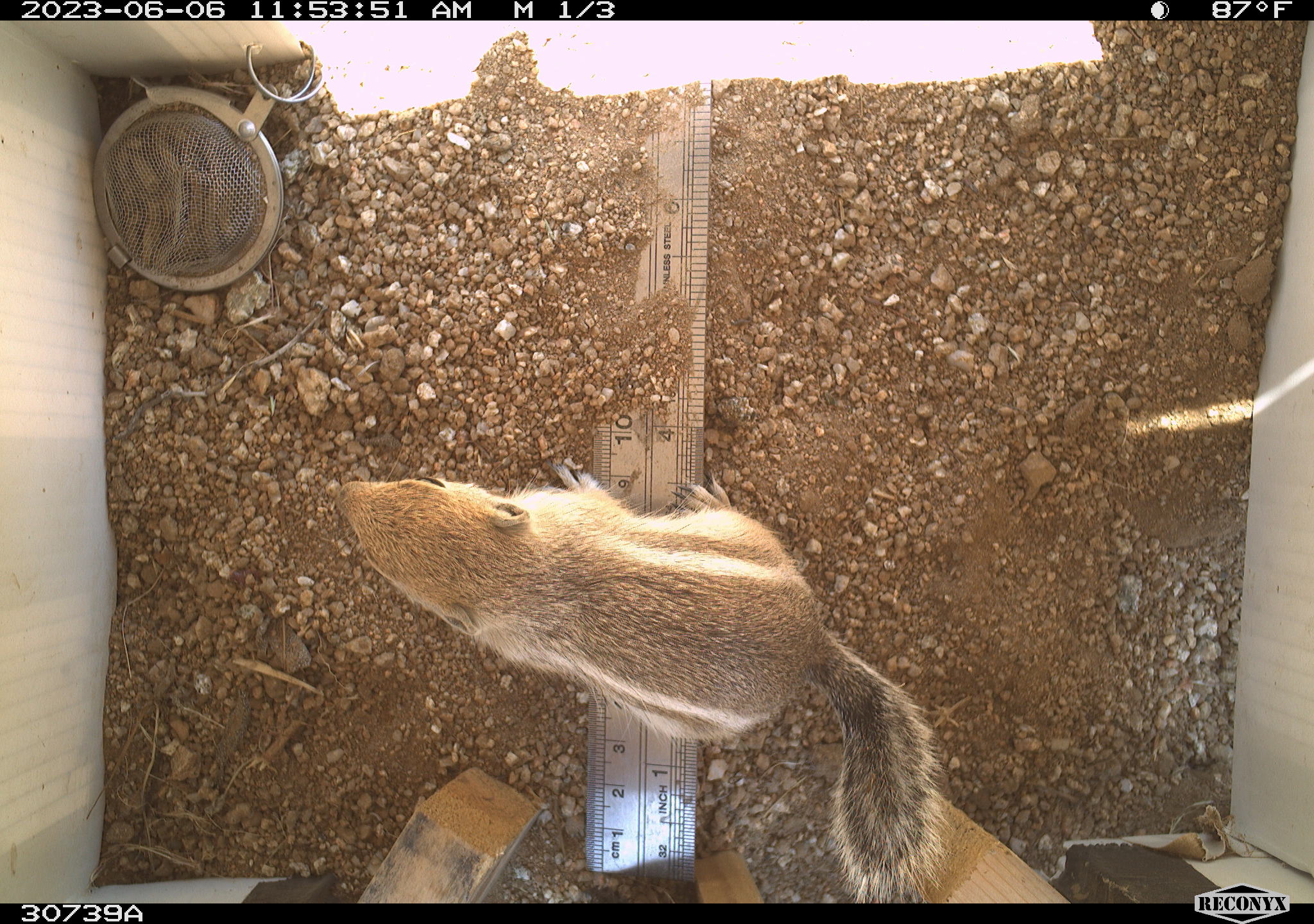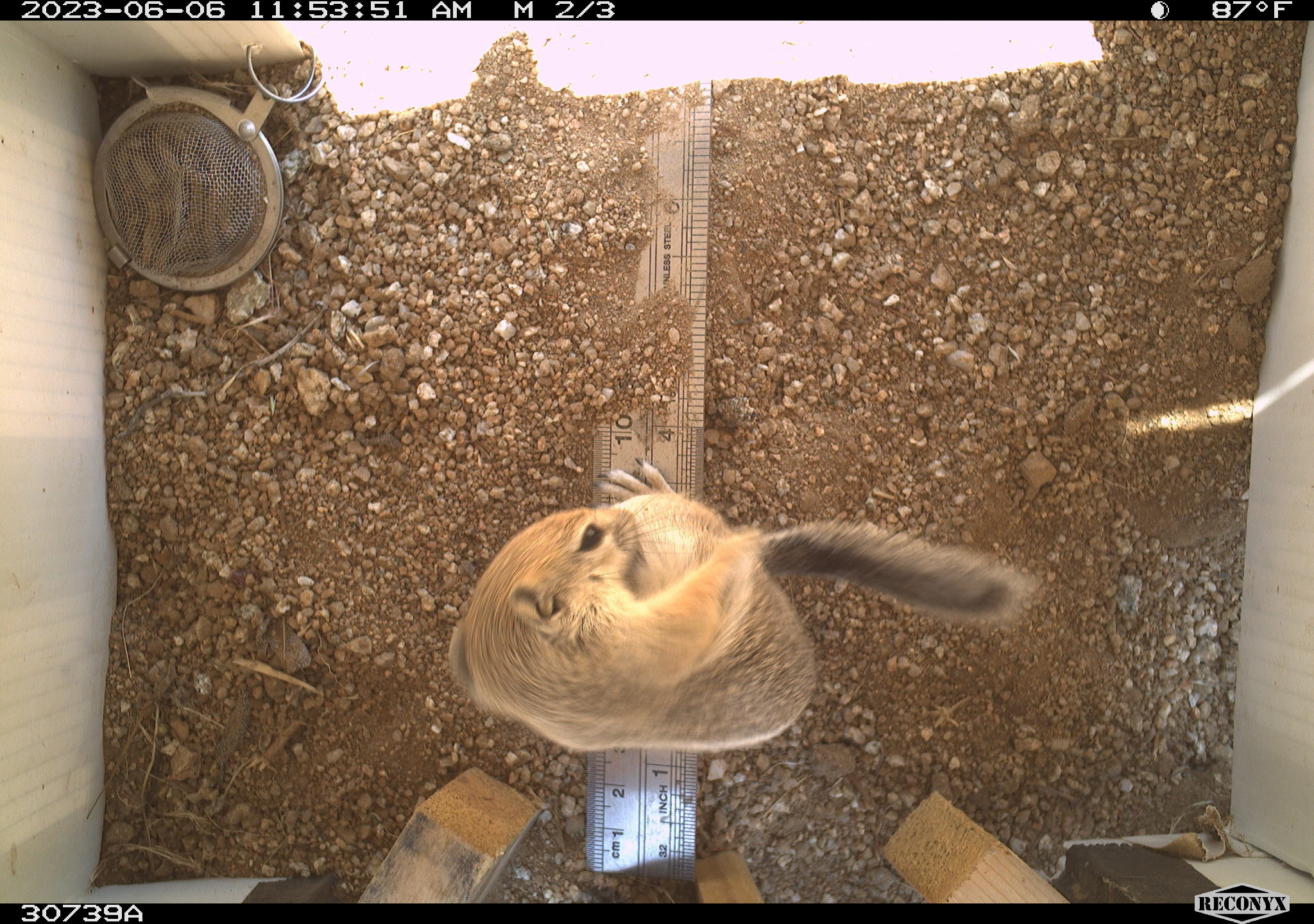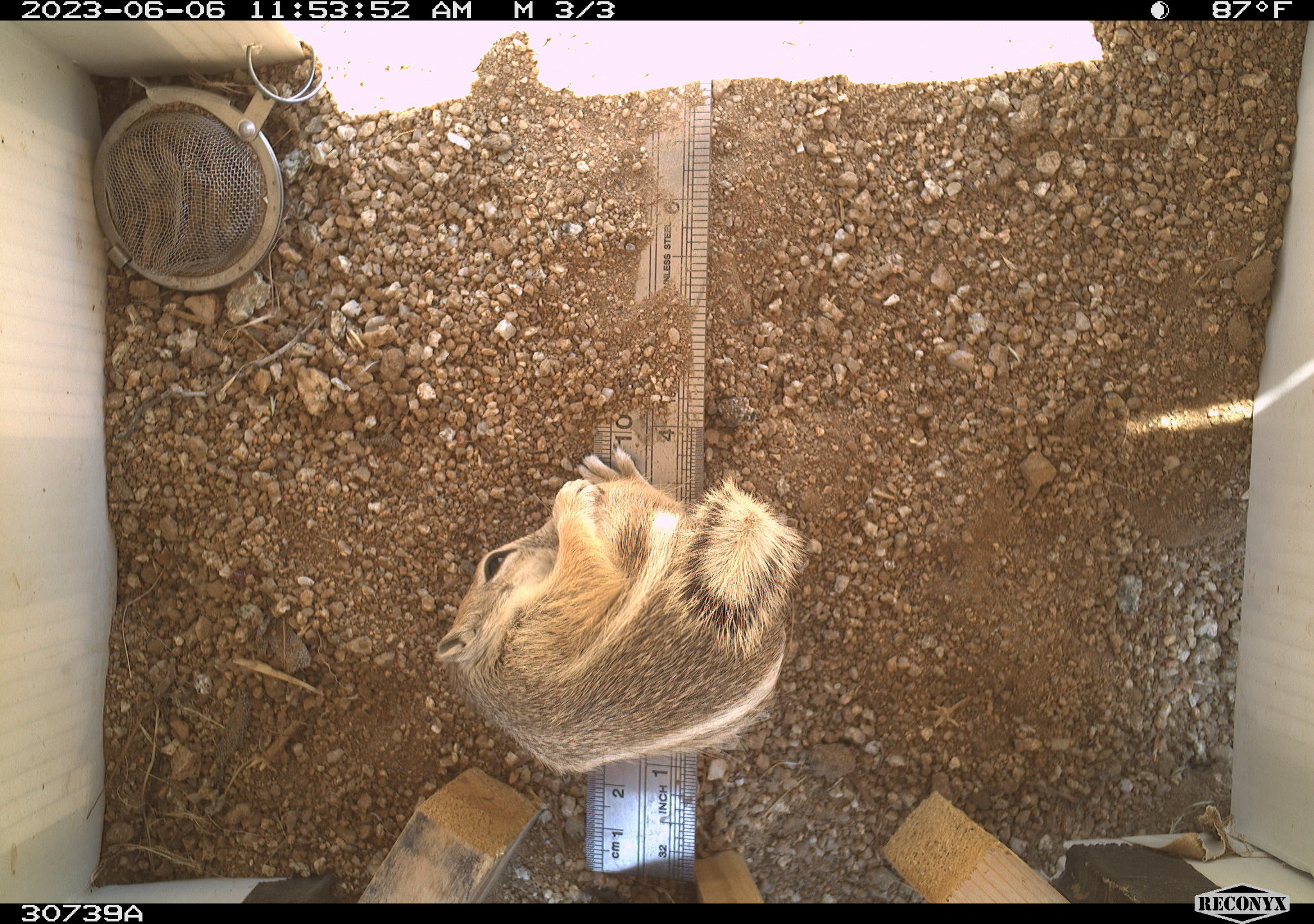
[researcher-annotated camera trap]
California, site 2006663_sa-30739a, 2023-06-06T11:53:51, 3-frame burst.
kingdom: Animalia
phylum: Chordata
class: Mammalia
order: Rodentia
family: Sciuridae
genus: Ammospermophilus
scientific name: Ammospermophilus leucurus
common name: white-tailed antelope squirrel